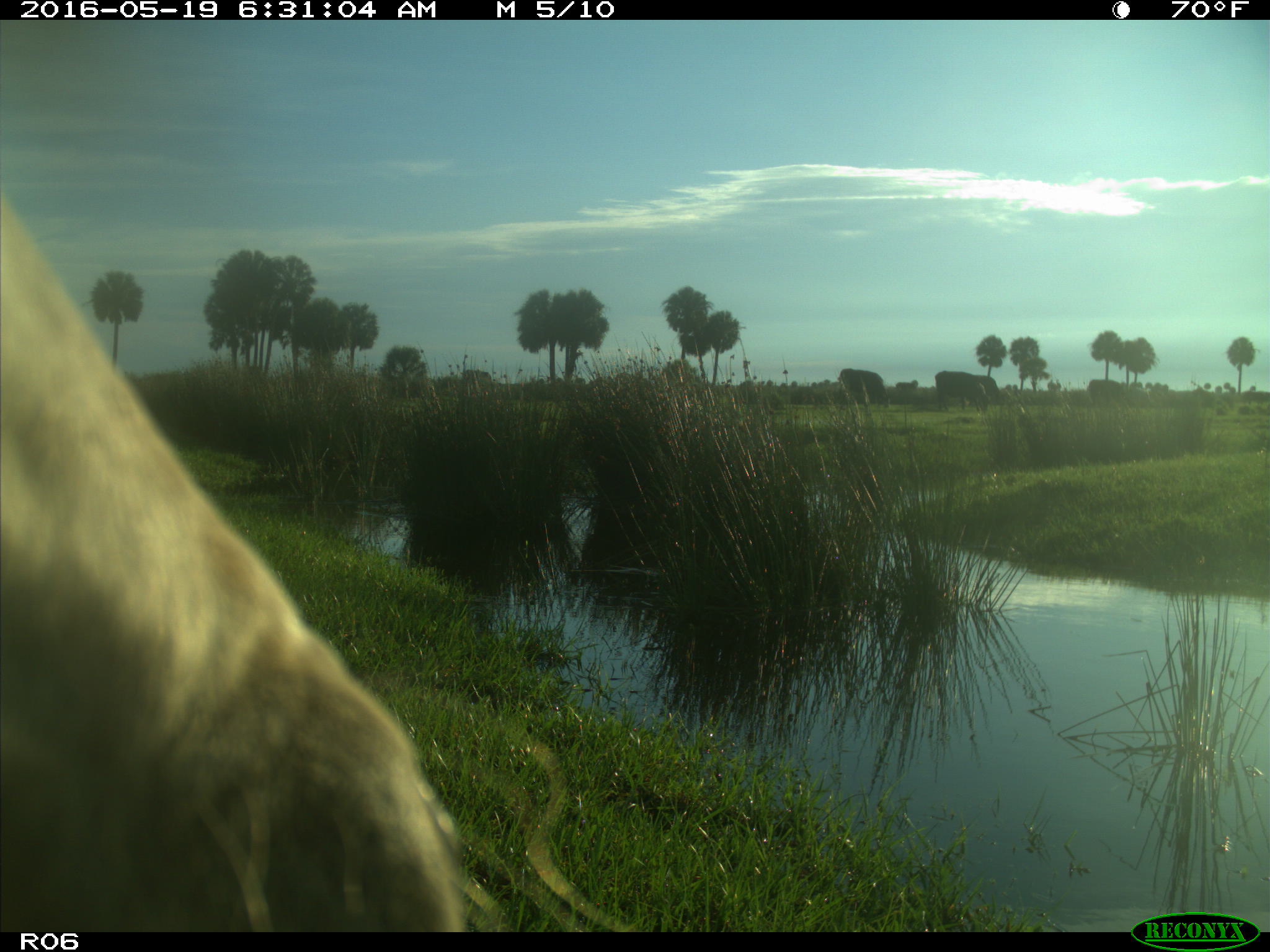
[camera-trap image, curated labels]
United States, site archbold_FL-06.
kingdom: Animalia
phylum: Chordata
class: Mammalia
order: Artiodactyla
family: Bovidae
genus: Bos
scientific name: Bos taurus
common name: domestic cow